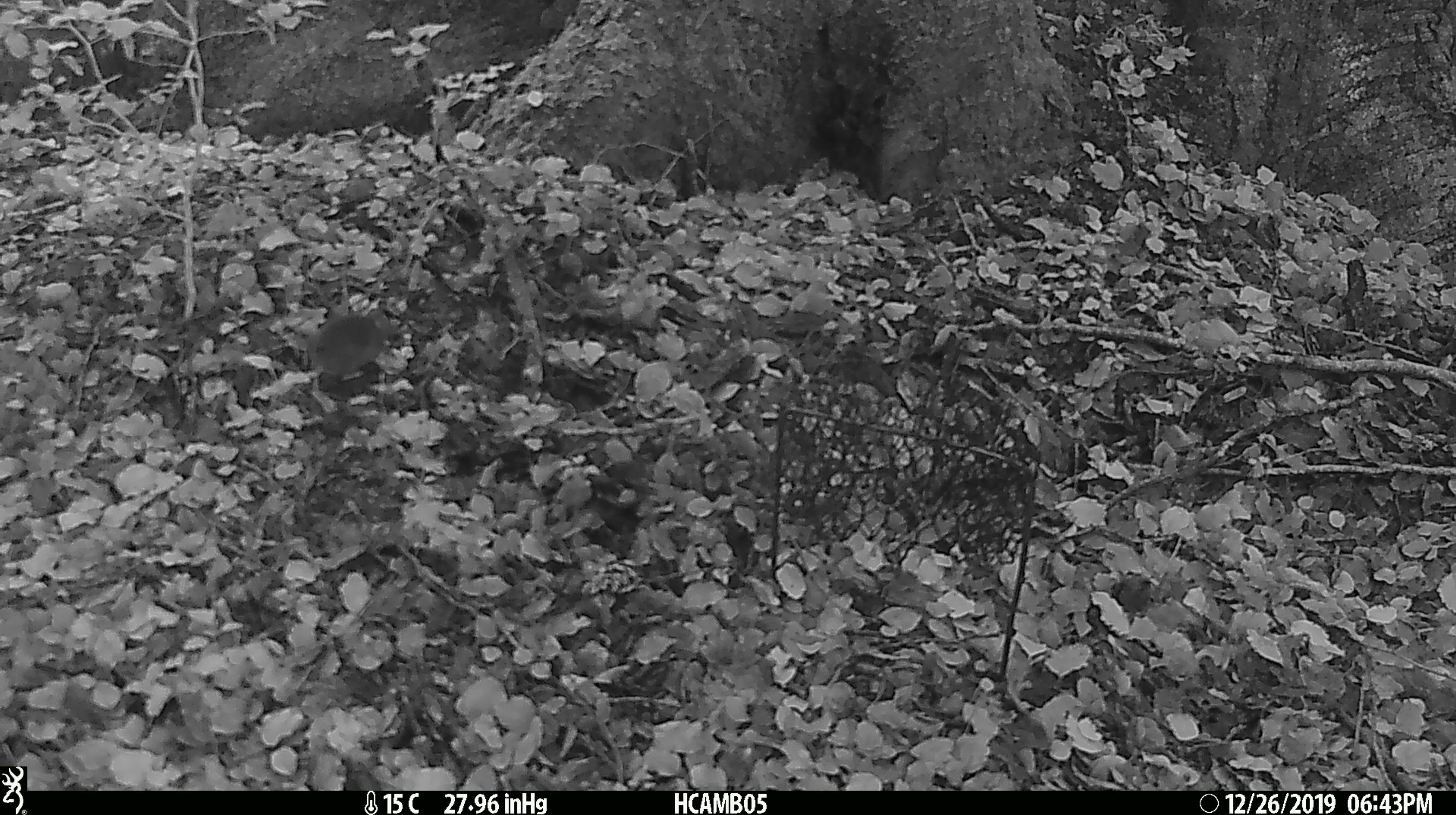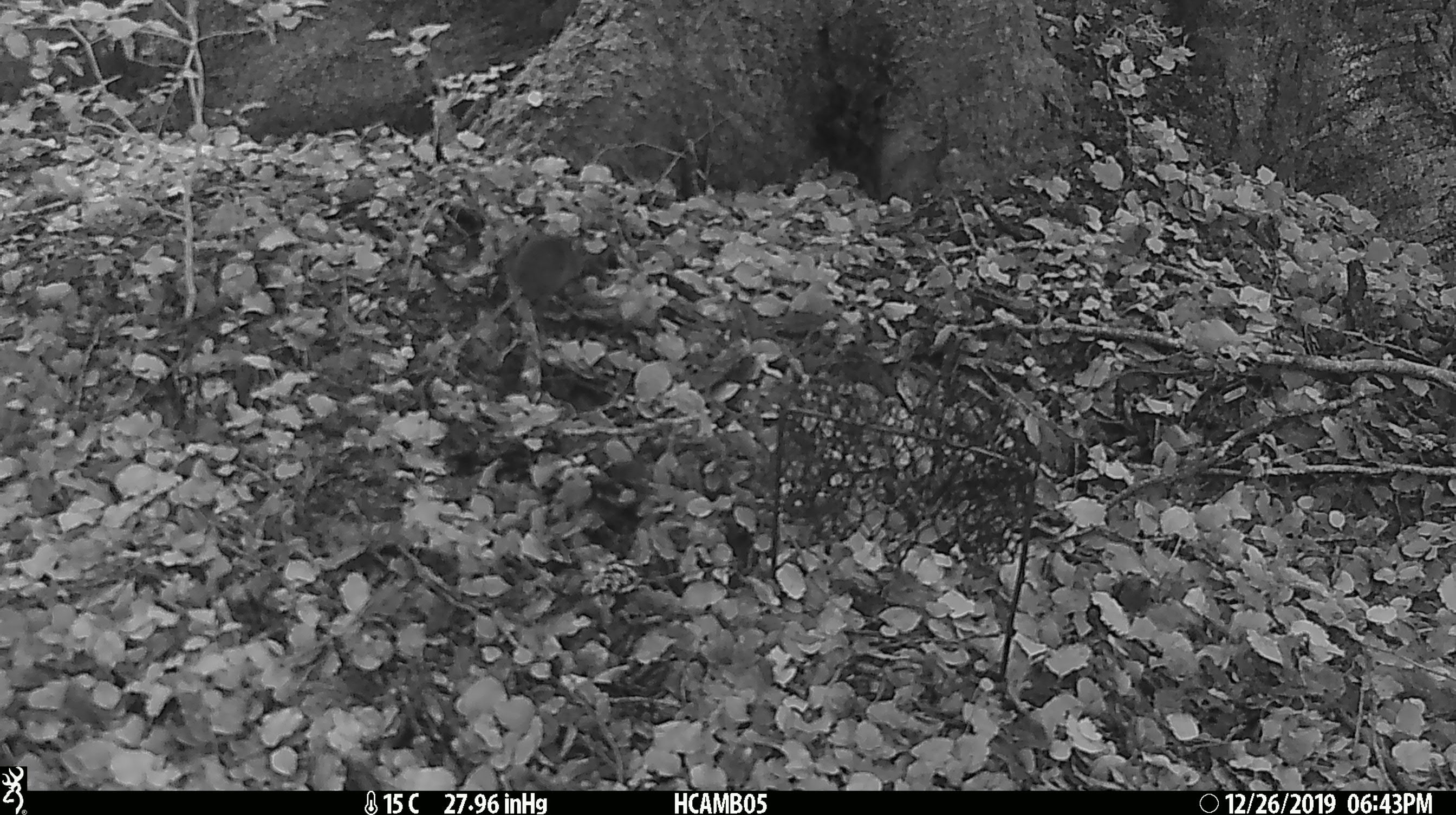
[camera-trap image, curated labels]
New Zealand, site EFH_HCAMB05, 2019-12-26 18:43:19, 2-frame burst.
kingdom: Animalia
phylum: Chordata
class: Mammalia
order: Rodentia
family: Muridae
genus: Mus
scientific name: Mus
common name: mouse